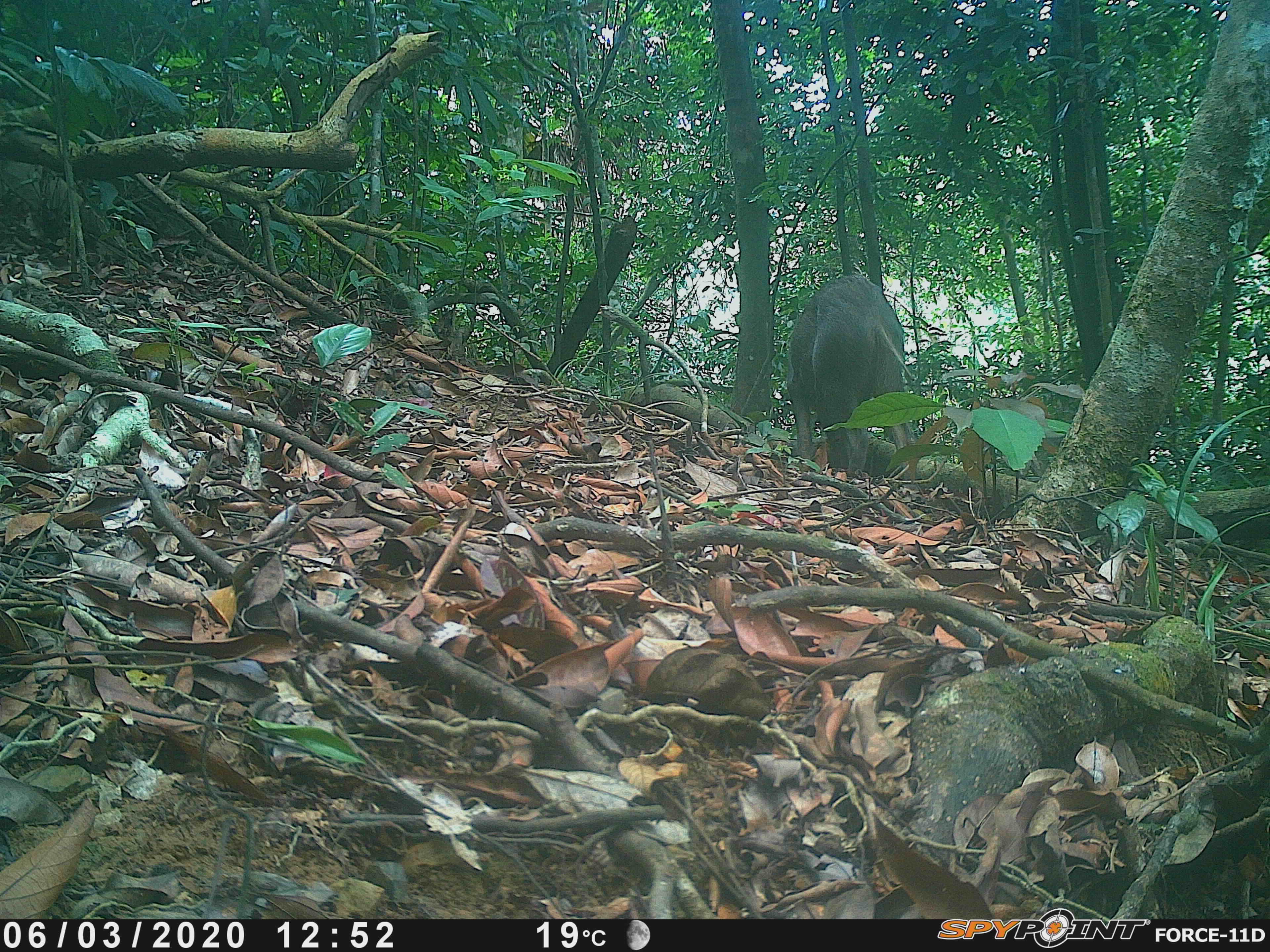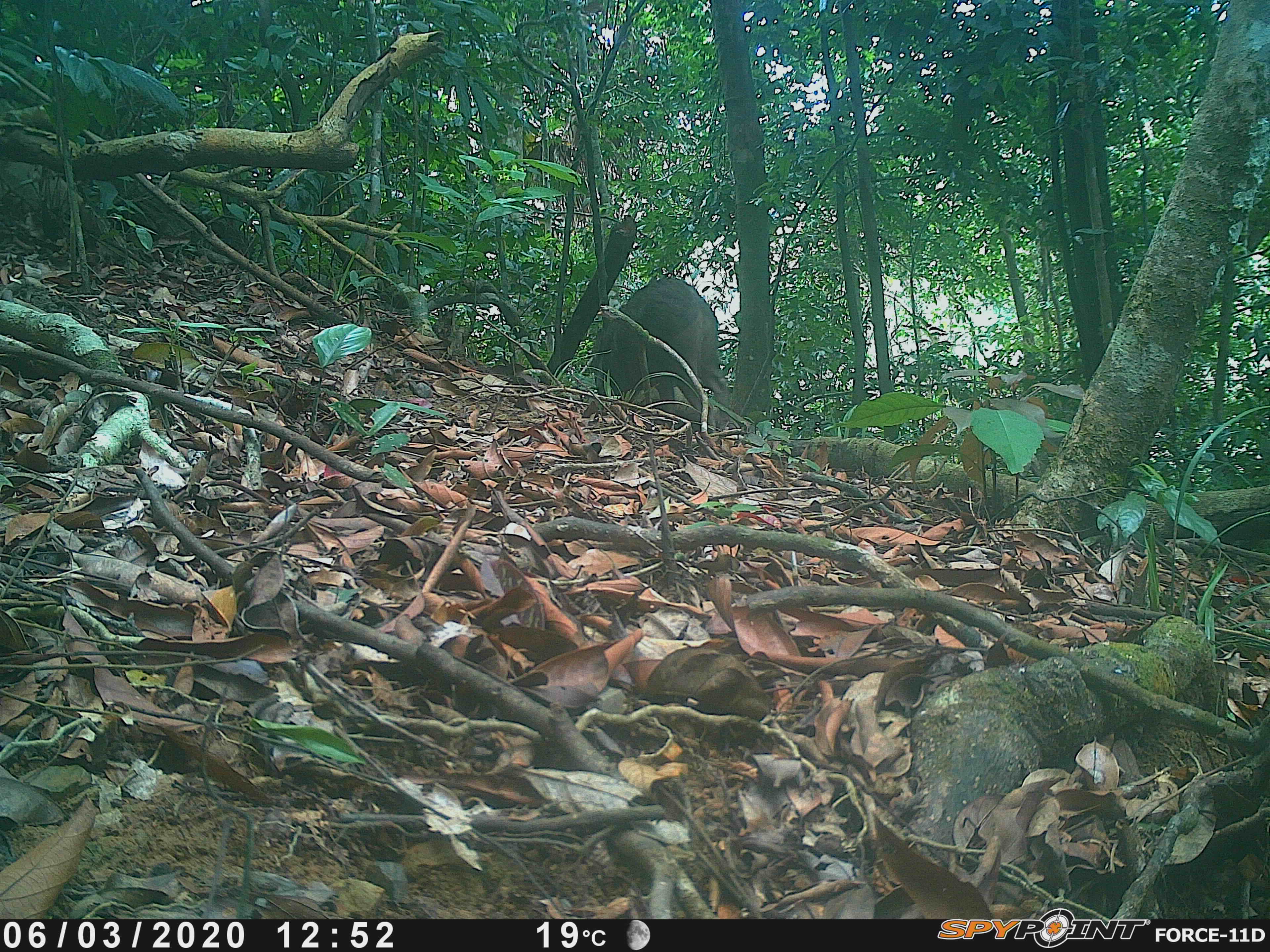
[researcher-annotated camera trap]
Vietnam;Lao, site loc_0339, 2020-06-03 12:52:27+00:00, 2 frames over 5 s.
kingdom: Animalia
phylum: Chordata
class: Mammalia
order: Artiodactyla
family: Suidae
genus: Sus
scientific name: Sus scrofa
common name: eurasian wild pig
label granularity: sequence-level